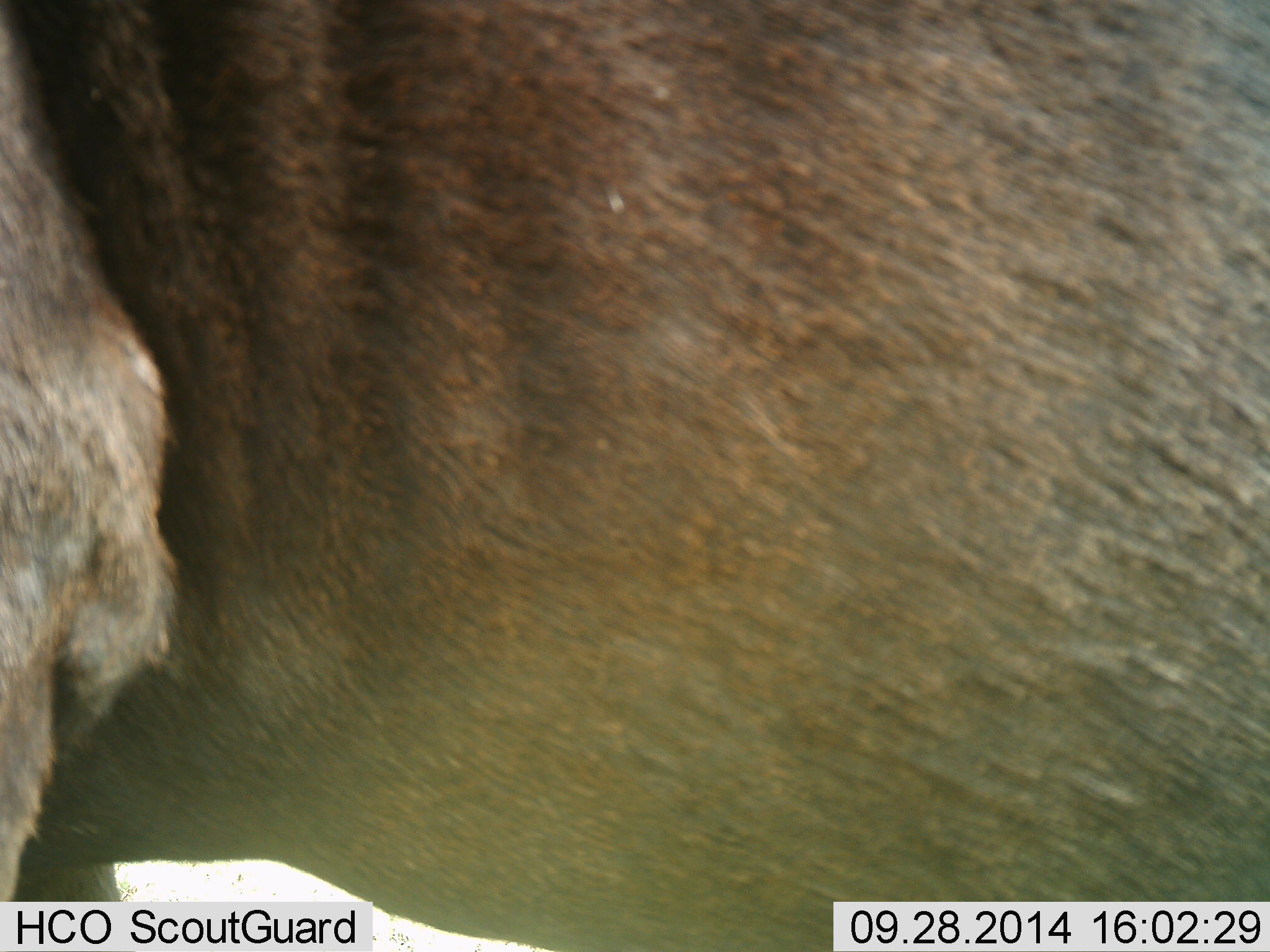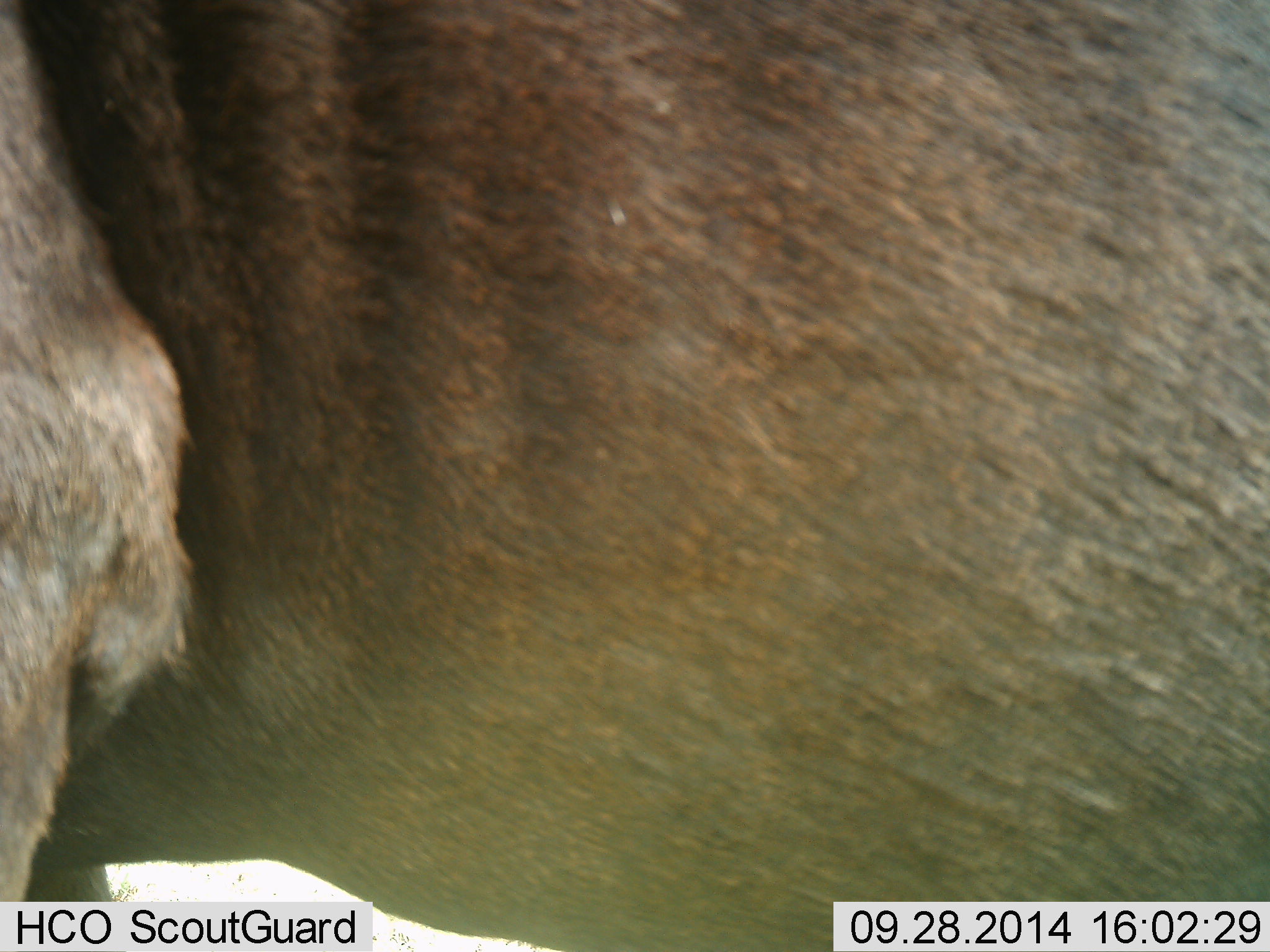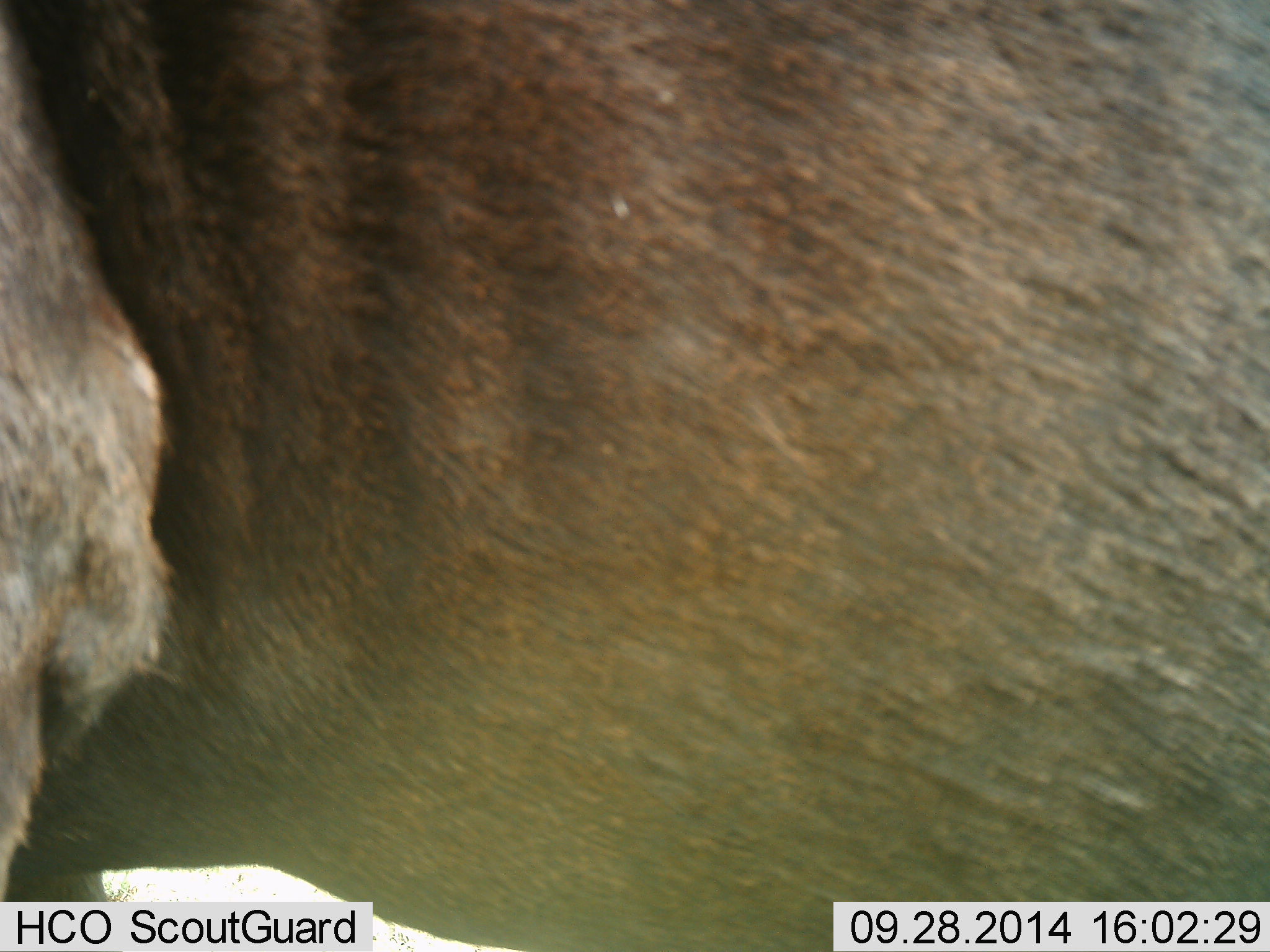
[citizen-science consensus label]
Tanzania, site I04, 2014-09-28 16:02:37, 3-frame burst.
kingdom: Animalia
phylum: Chordata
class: Mammalia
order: Artiodactyla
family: Bovidae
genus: Connochaetes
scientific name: Connochaetes taurinus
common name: blue wildebeest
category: wildebeest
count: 1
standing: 80%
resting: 10%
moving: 10%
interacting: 0%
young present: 0%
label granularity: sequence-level